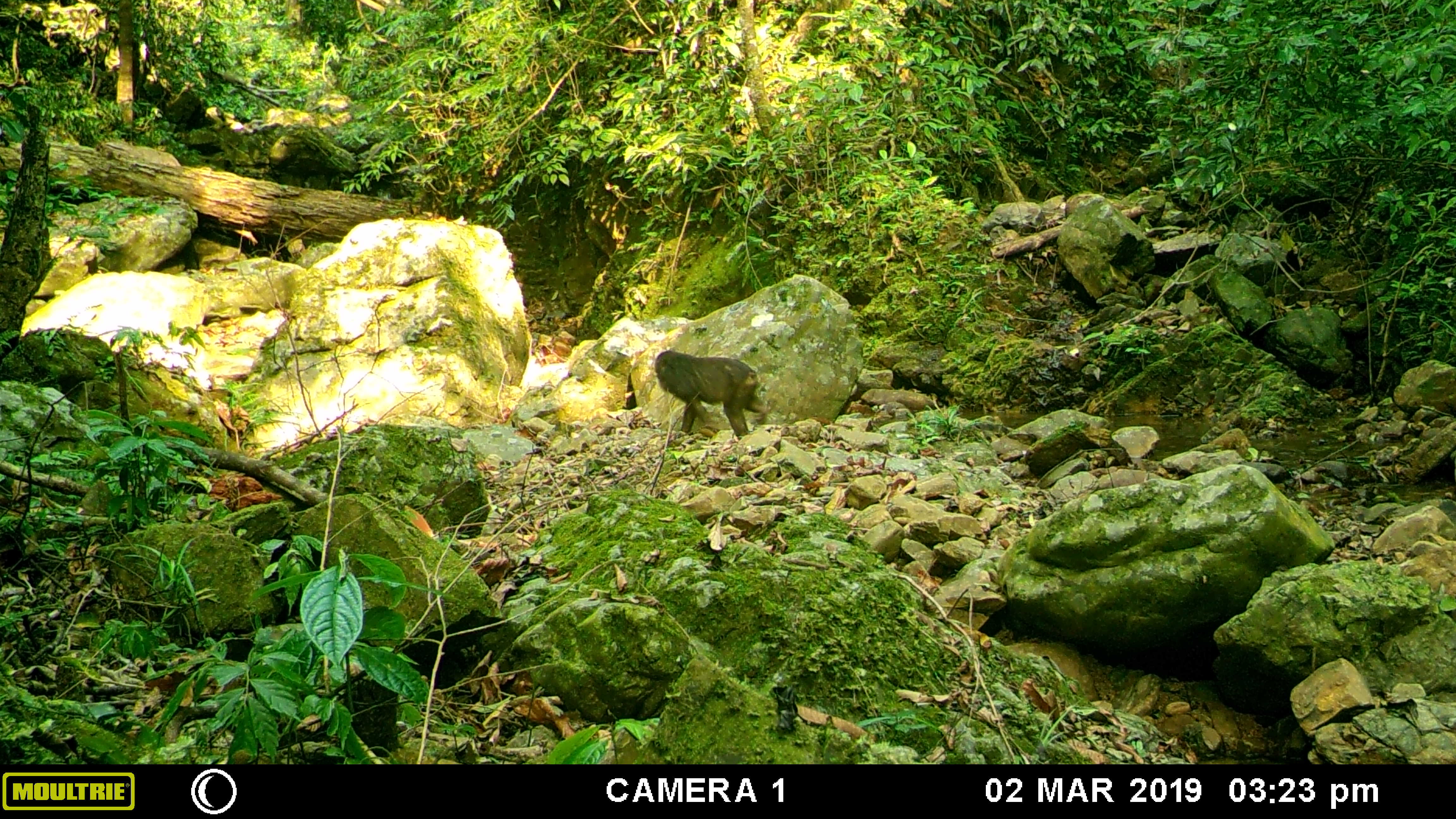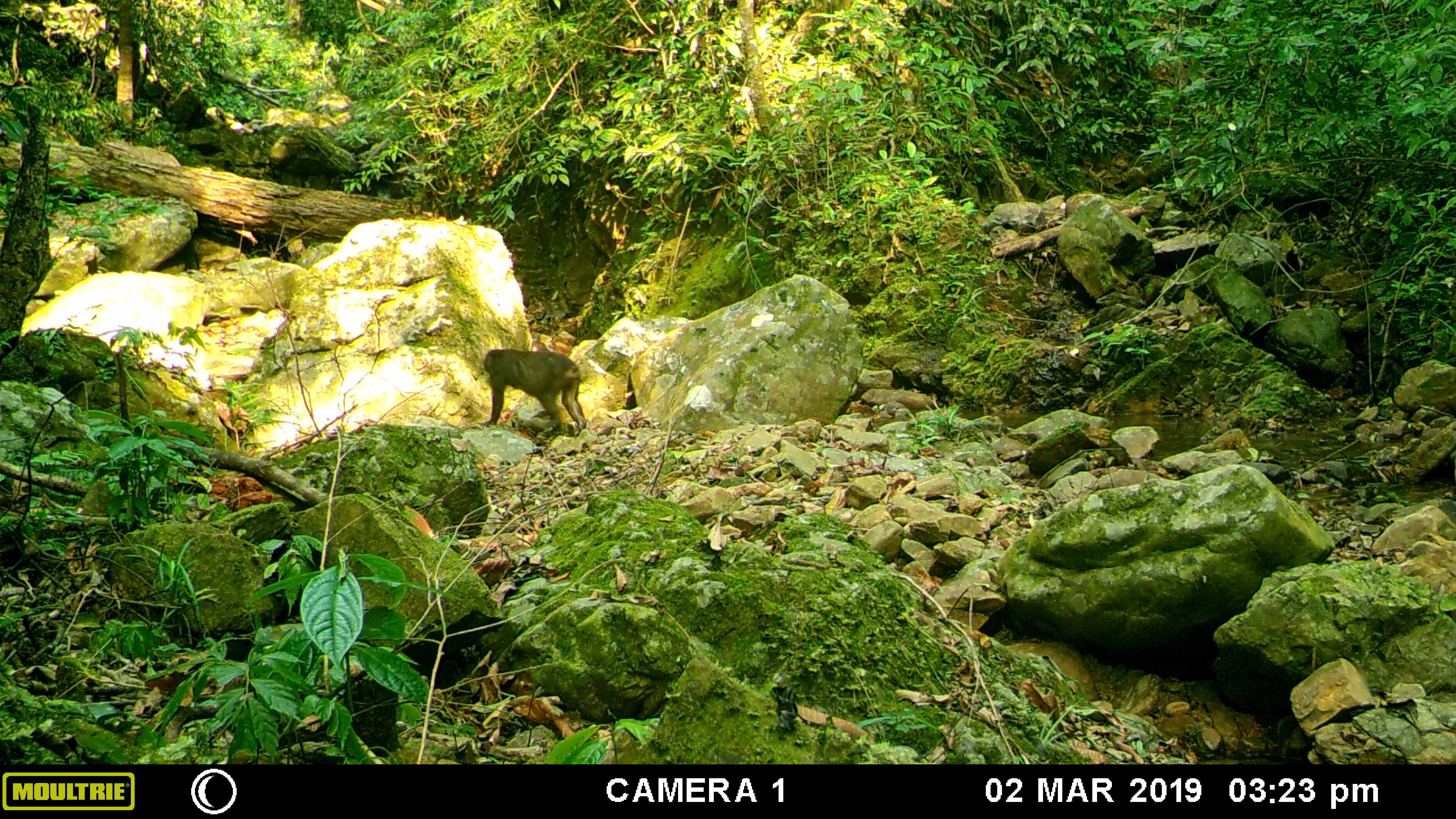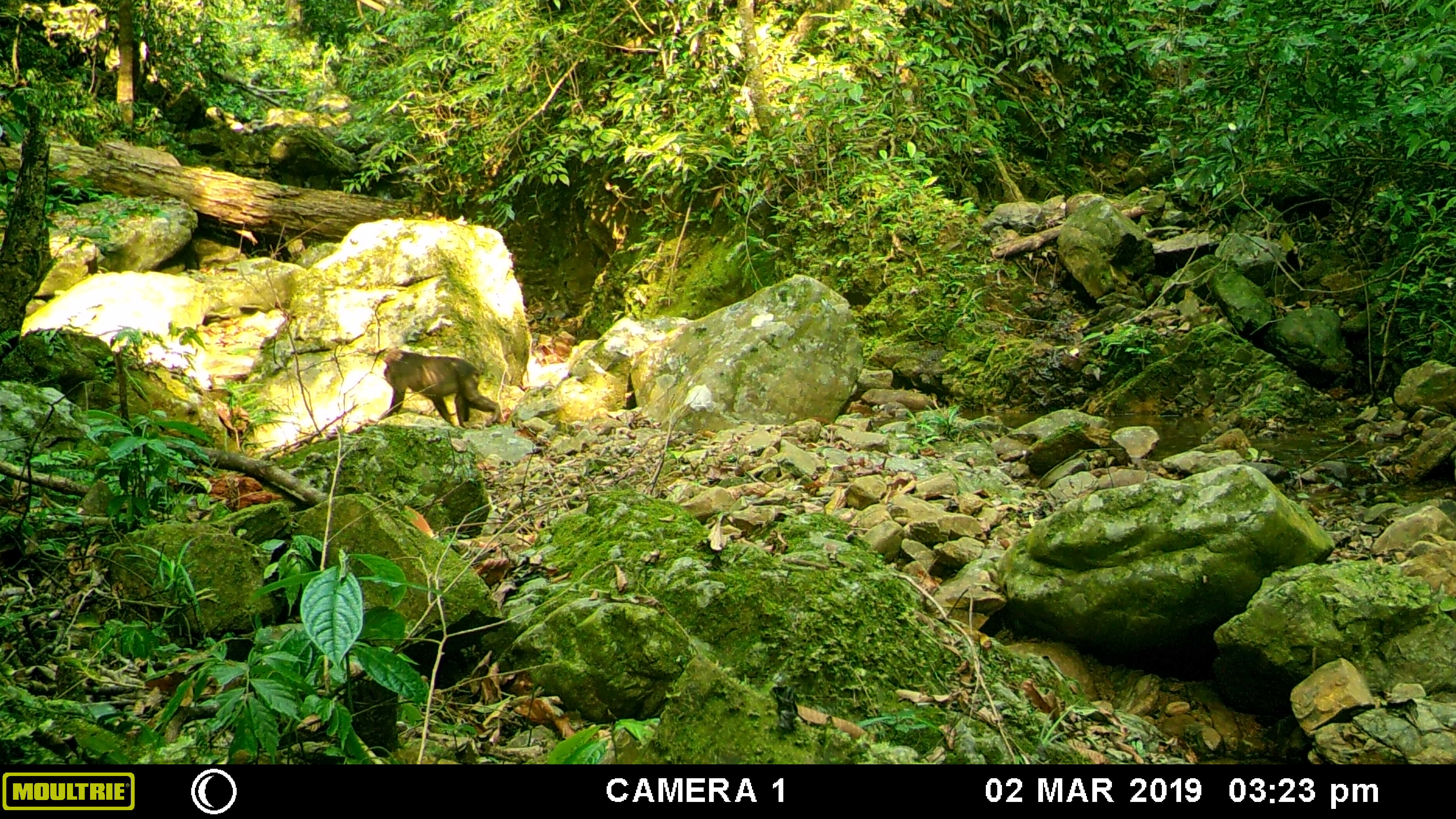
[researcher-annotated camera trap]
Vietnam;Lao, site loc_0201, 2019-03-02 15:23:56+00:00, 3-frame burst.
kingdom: Animalia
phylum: Chordata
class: Mammalia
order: Primates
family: Cercopithecidae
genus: Macaca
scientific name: Macaca arctoides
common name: stump-tailed macaque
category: stump tailed macaque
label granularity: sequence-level